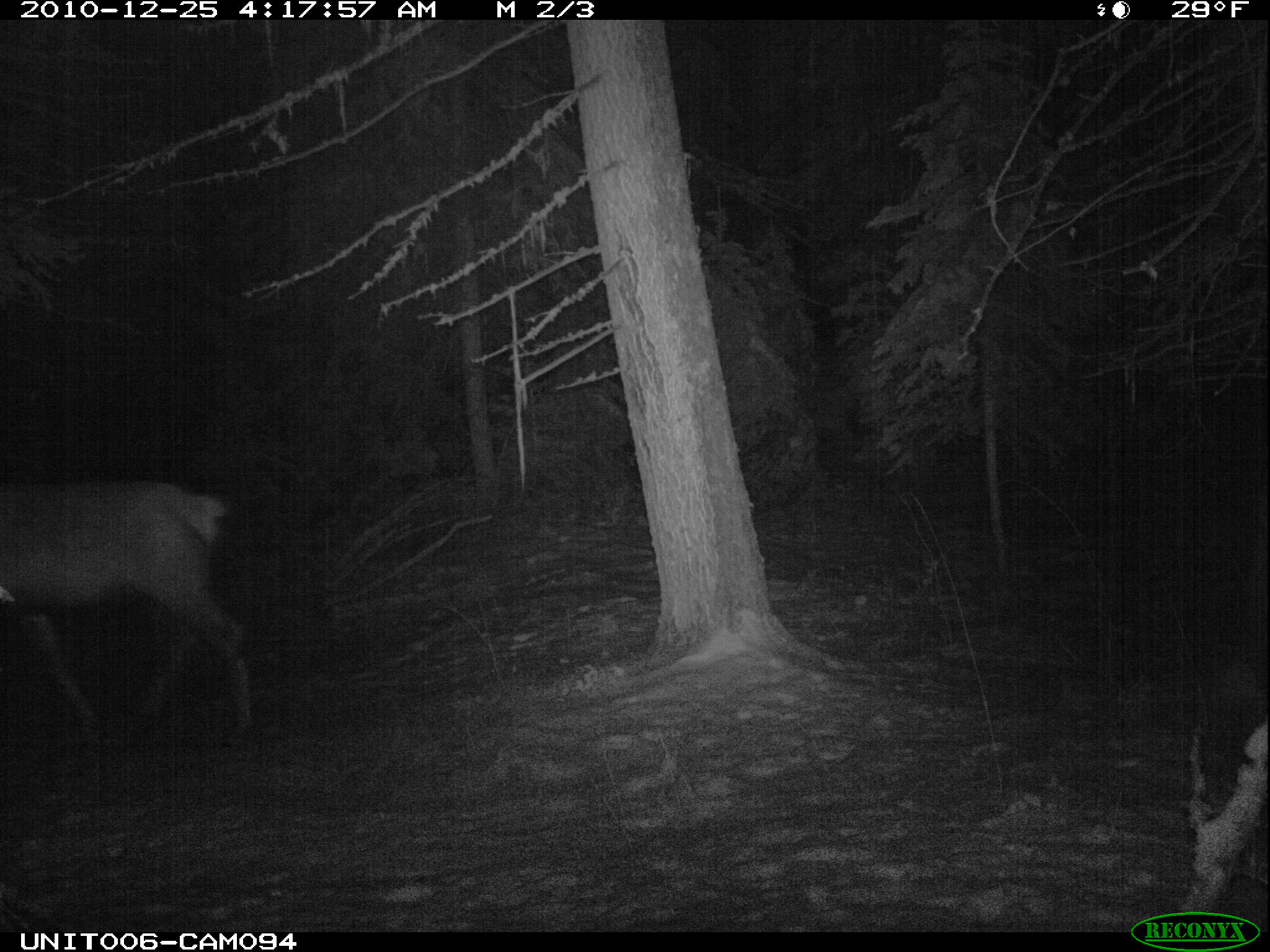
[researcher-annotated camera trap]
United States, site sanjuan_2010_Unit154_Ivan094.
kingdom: Animalia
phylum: Chordata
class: Mammalia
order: Artiodactyla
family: Cervidae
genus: Cervus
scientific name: Cervus elaphus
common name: red deer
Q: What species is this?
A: Cervus elaphus (red deer).